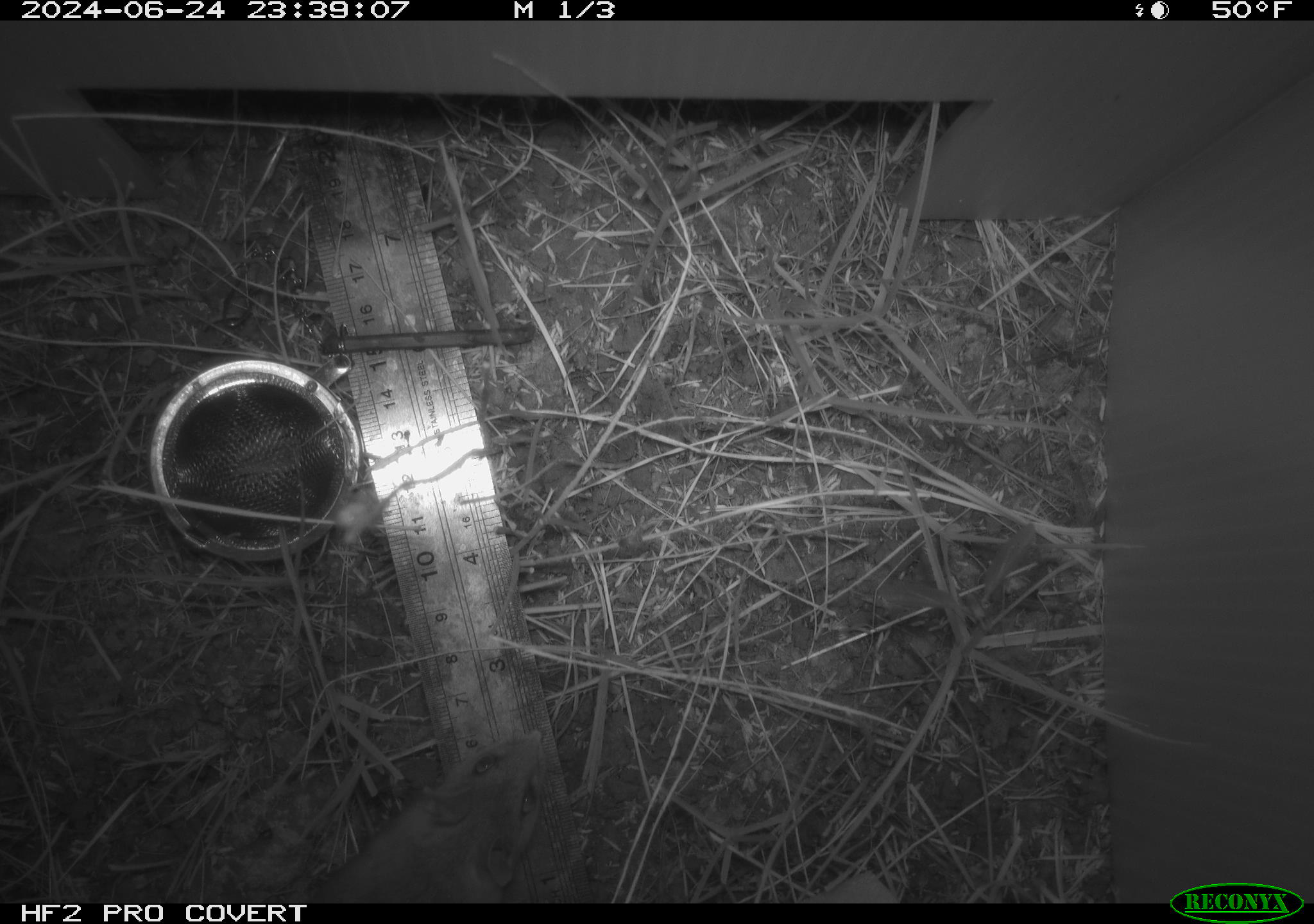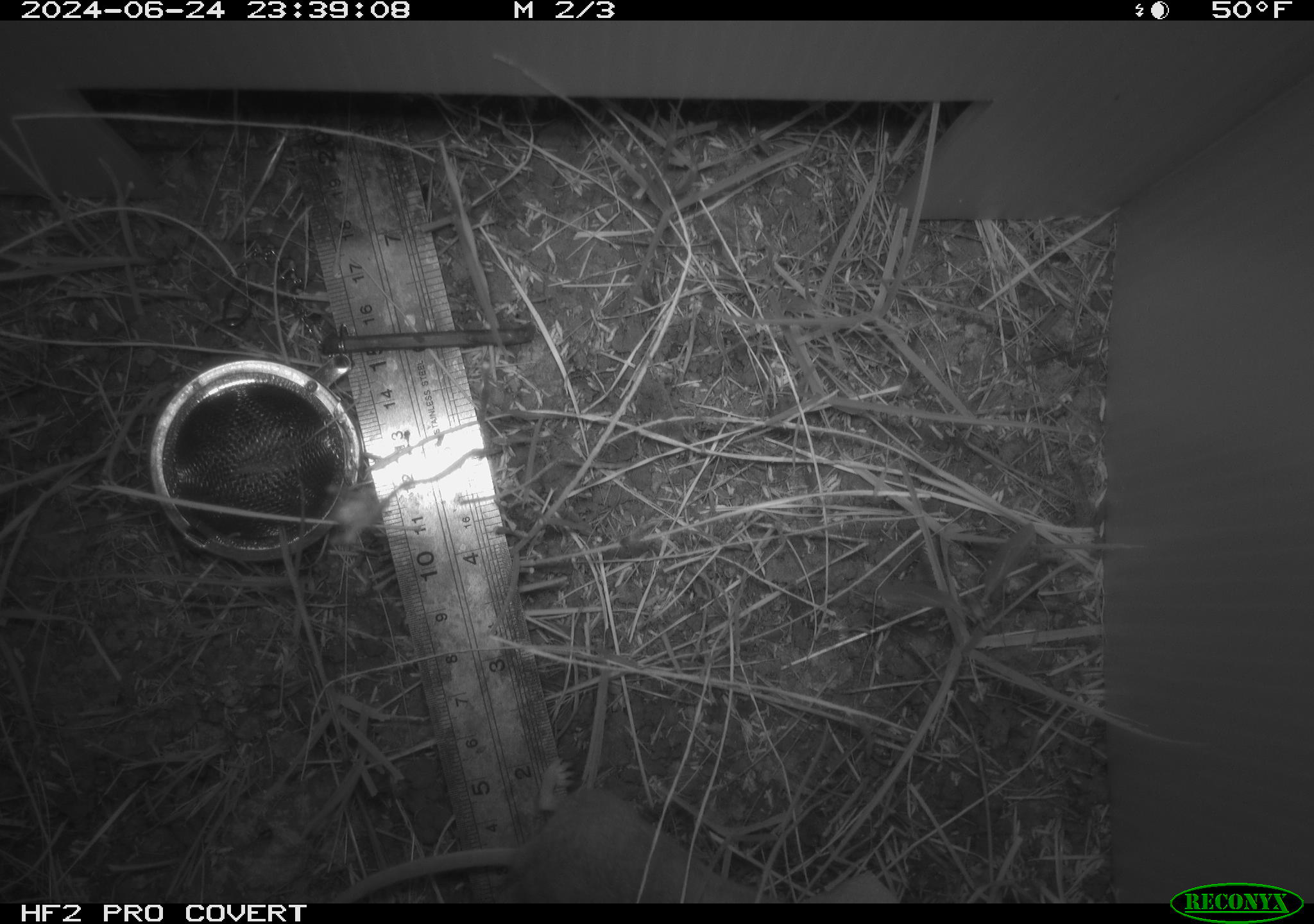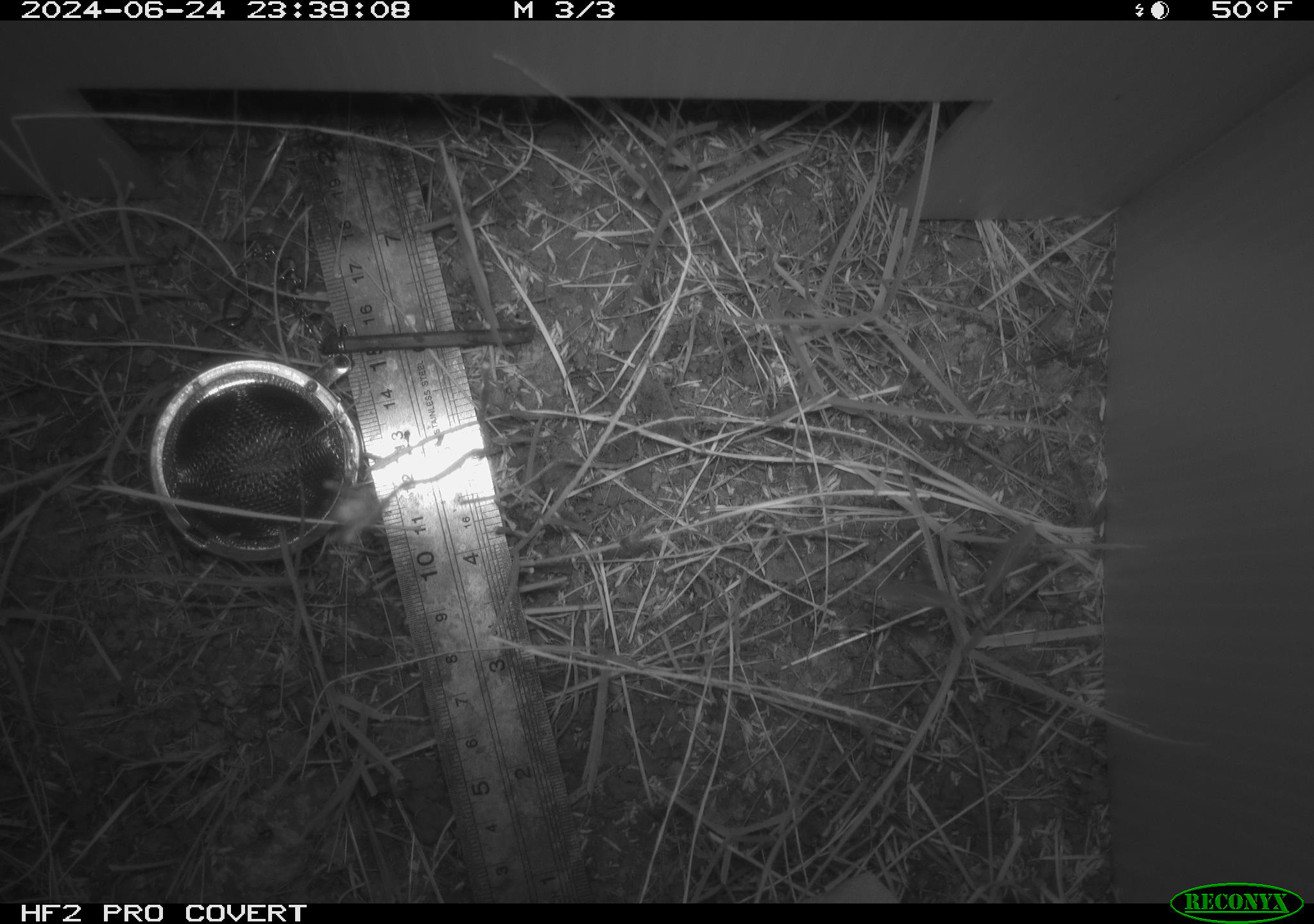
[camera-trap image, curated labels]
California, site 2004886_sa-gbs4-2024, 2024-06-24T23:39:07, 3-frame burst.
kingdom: Animalia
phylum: Chordata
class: Mammalia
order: Rodentia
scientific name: Rodentia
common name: mouse species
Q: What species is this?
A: Mouse species (Rodentia).